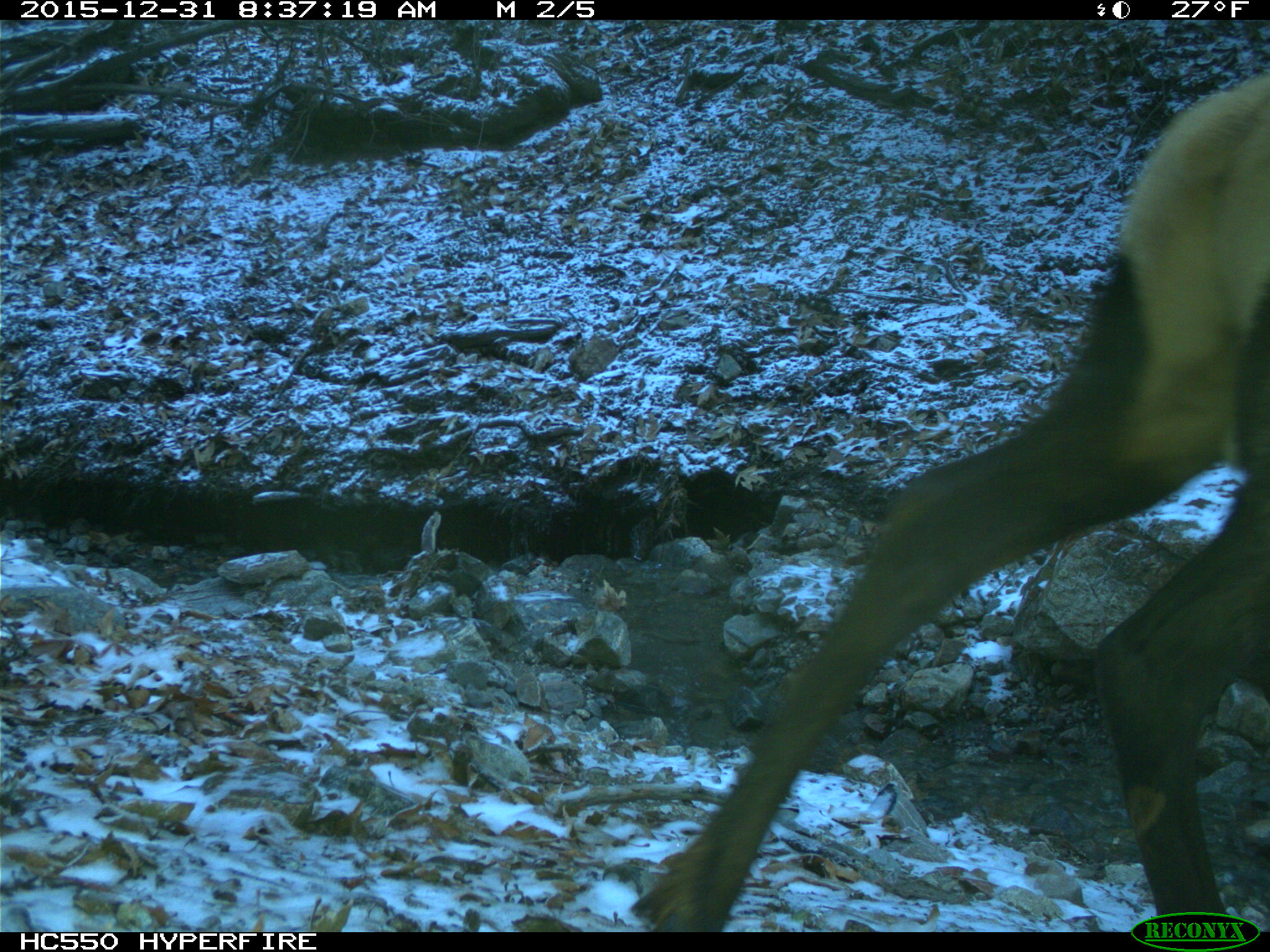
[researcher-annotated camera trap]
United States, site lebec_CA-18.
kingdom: Animalia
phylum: Chordata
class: Mammalia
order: Artiodactyla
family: Cervidae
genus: Cervus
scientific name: Cervus canadensis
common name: elk